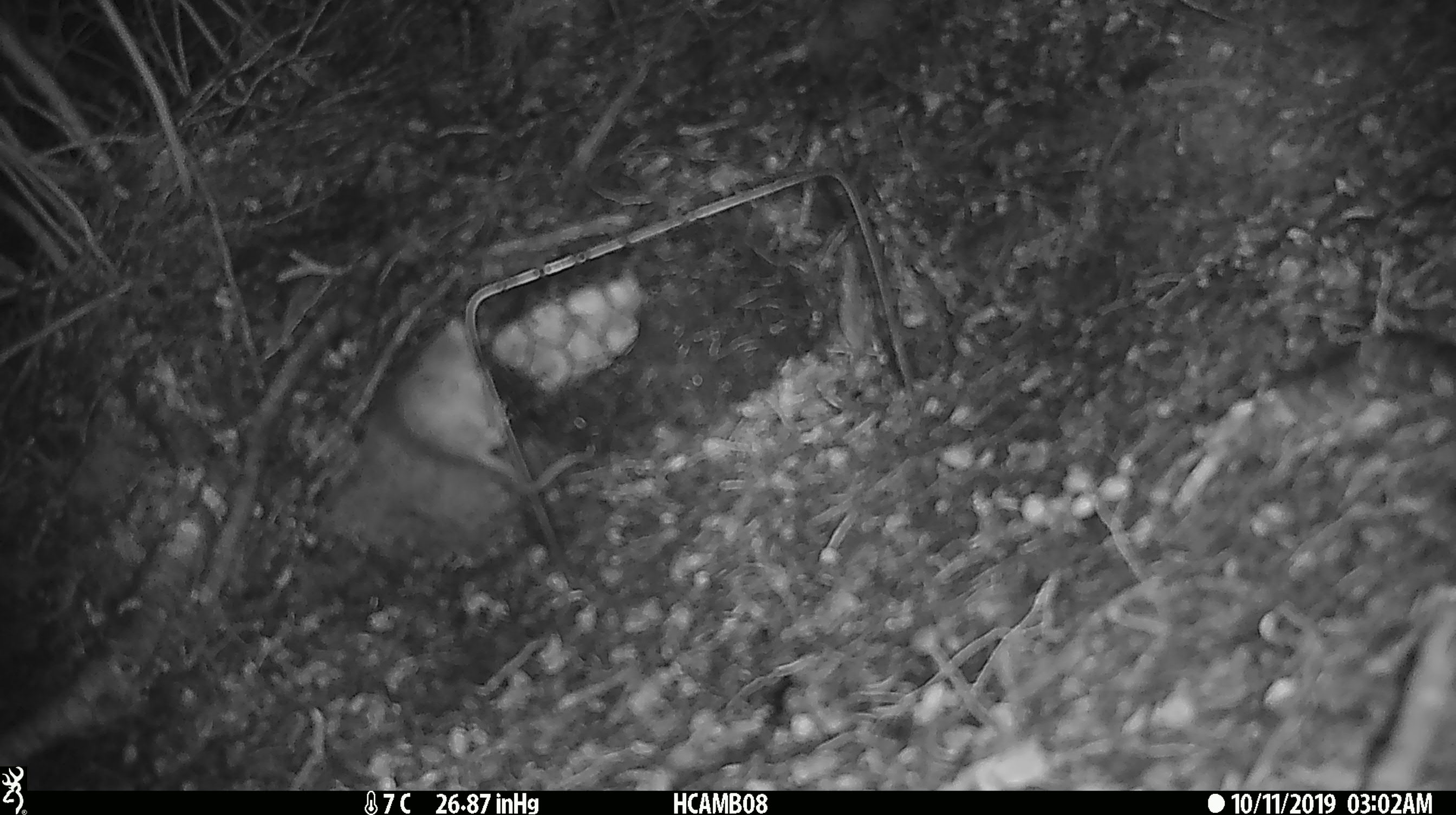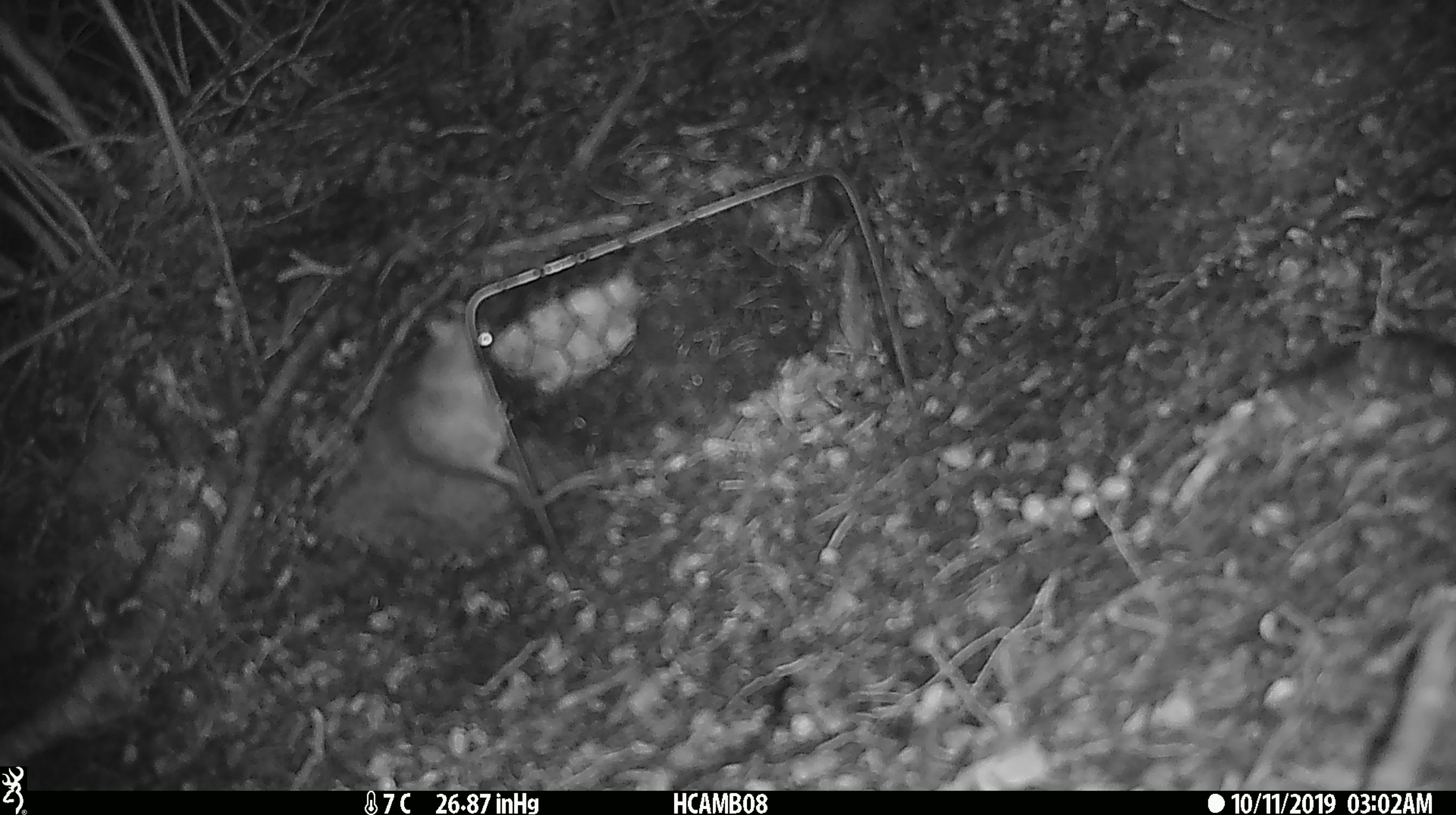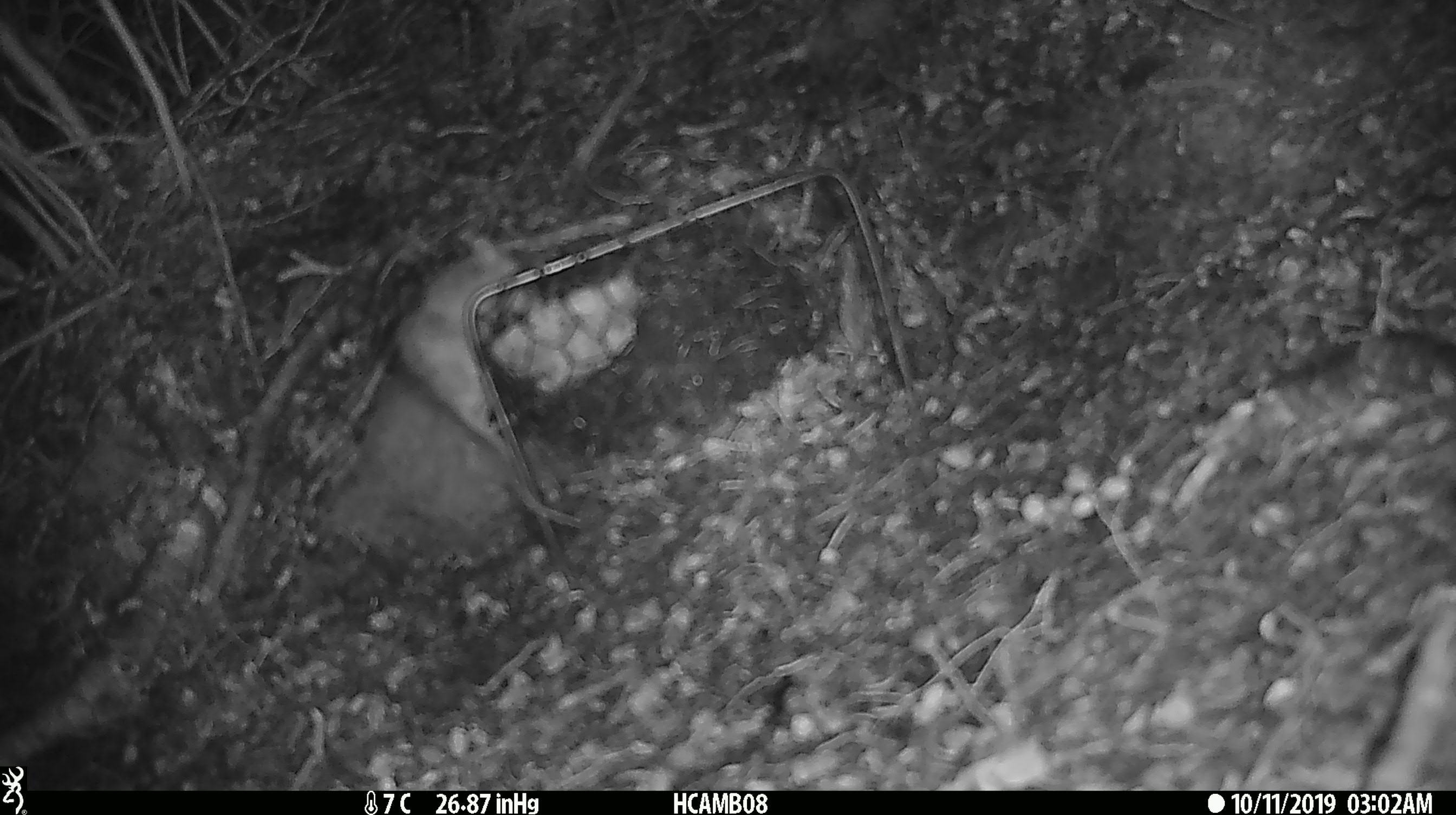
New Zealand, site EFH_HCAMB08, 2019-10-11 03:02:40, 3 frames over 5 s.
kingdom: Animalia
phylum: Chordata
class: Mammalia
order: Rodentia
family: Muridae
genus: Mus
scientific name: Mus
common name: mouse